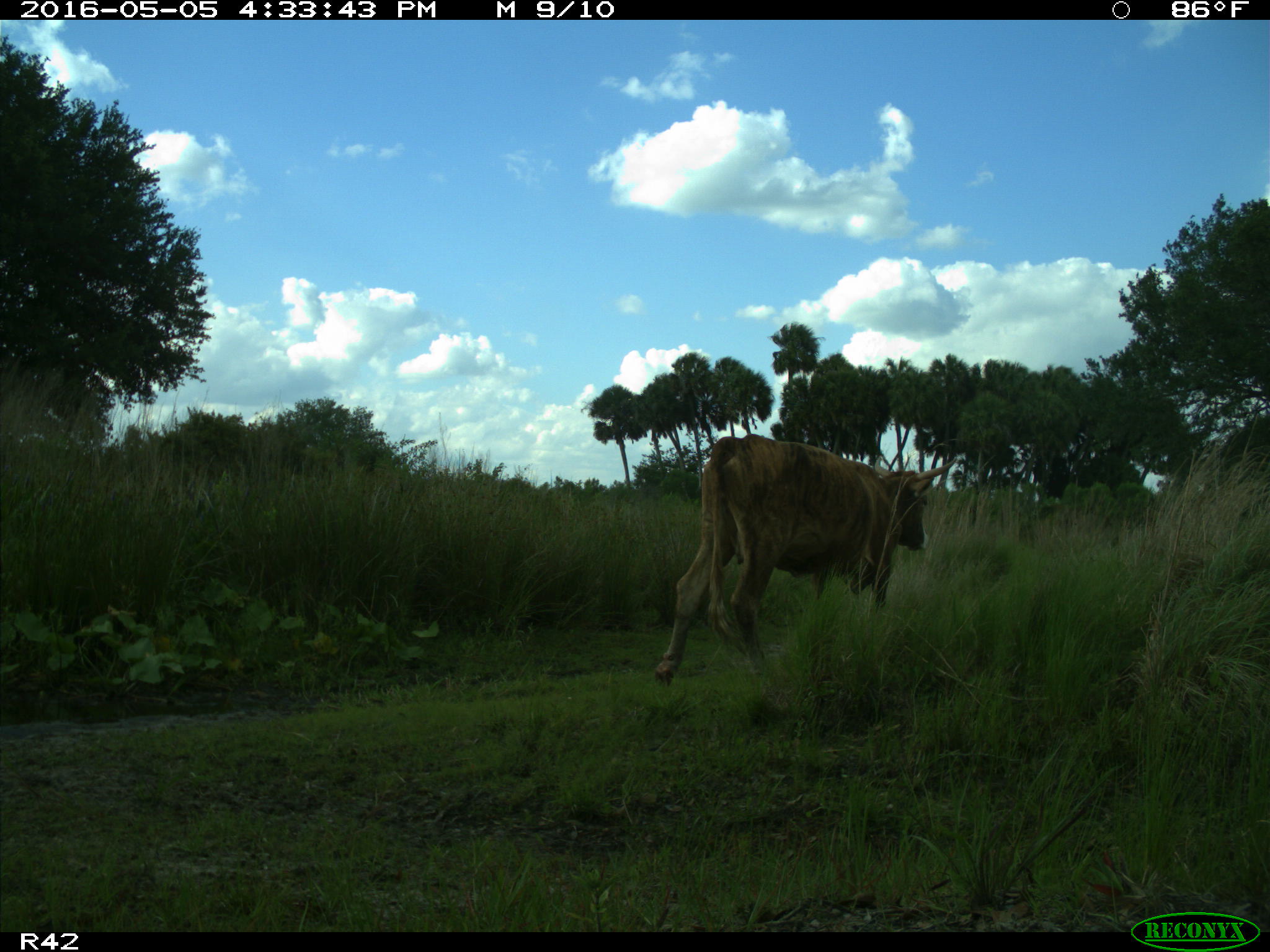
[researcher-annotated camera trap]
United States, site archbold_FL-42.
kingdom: Animalia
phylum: Chordata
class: Mammalia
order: Artiodactyla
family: Bovidae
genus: Bos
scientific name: Bos taurus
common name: domestic cow